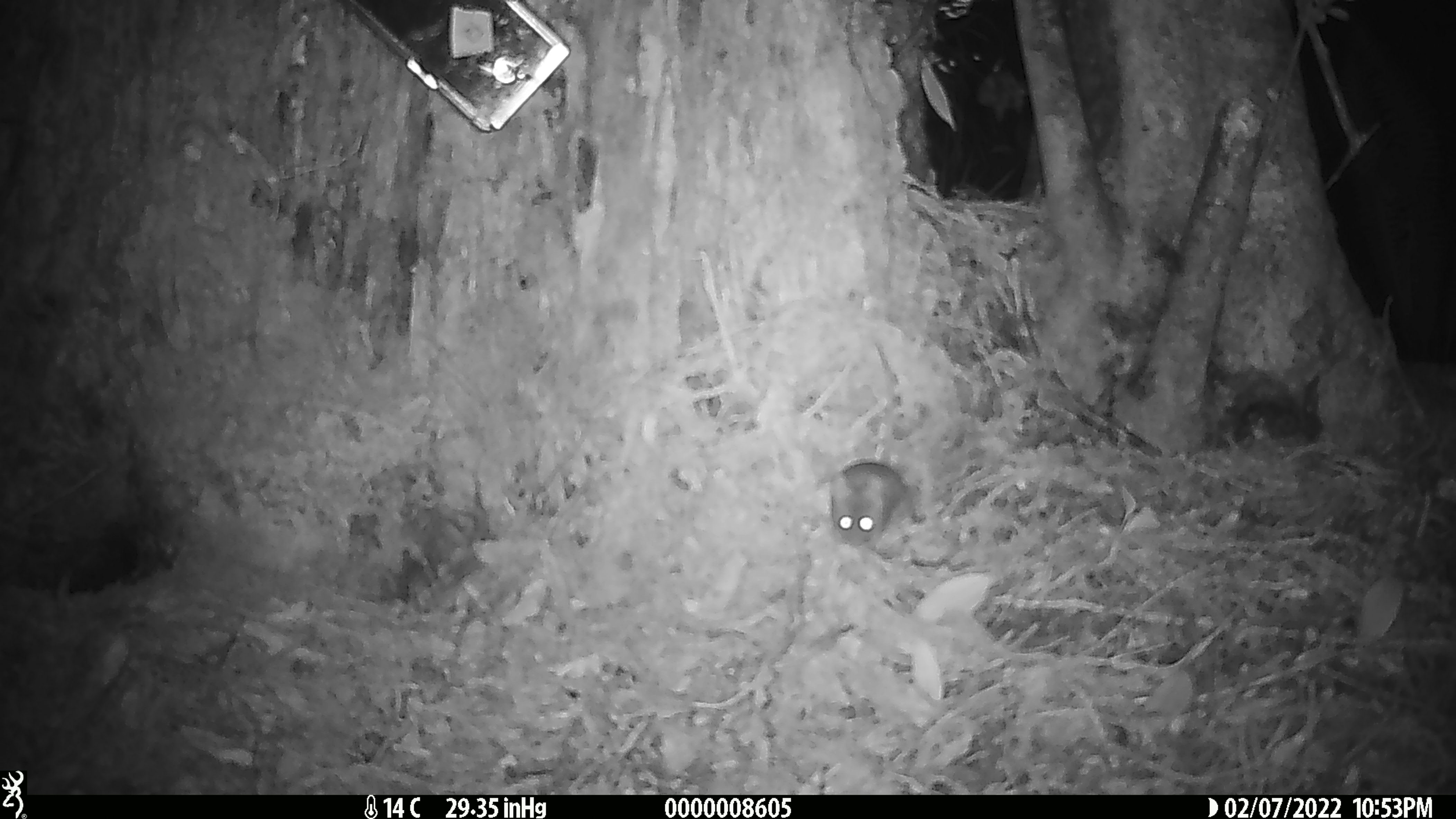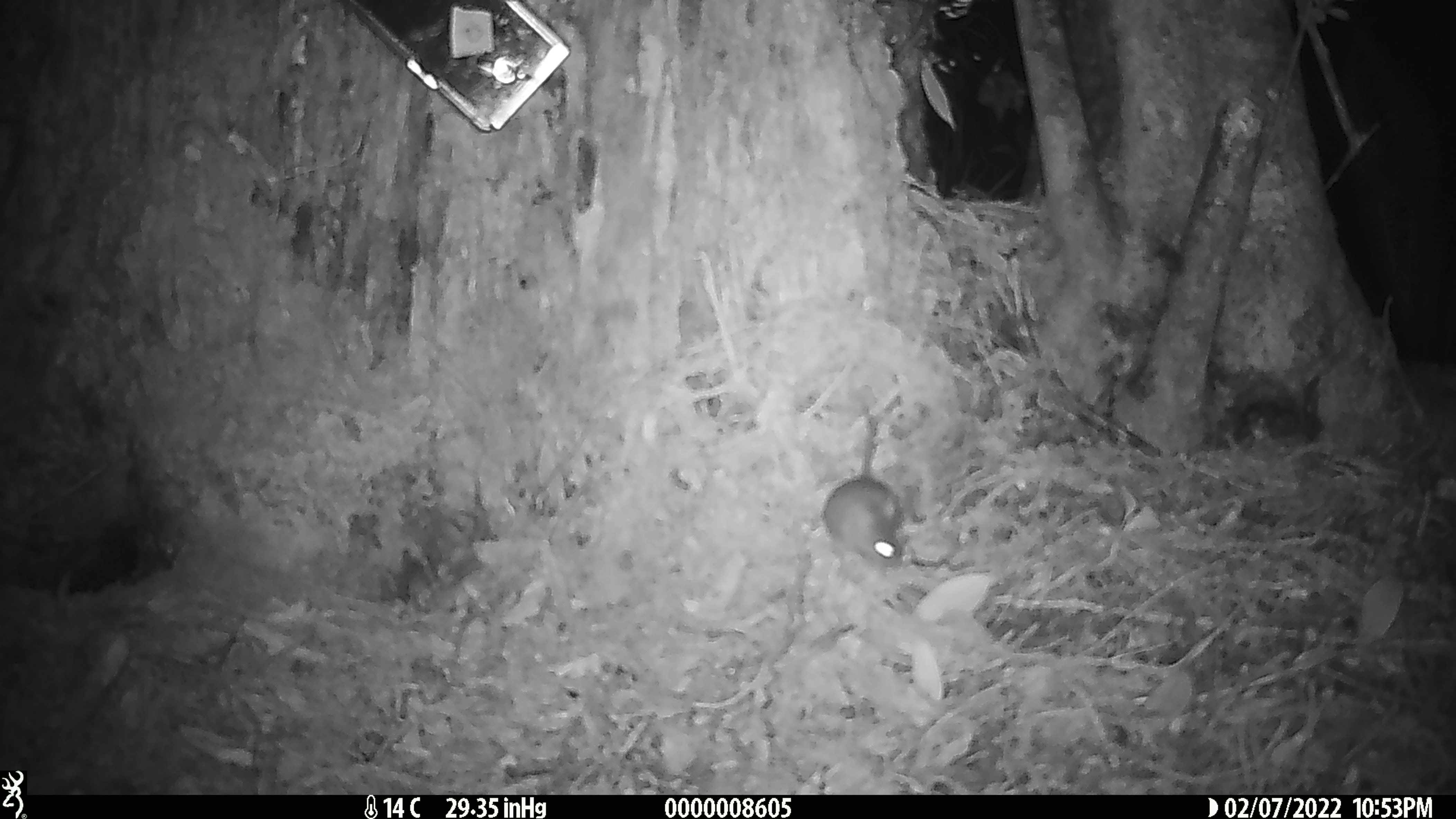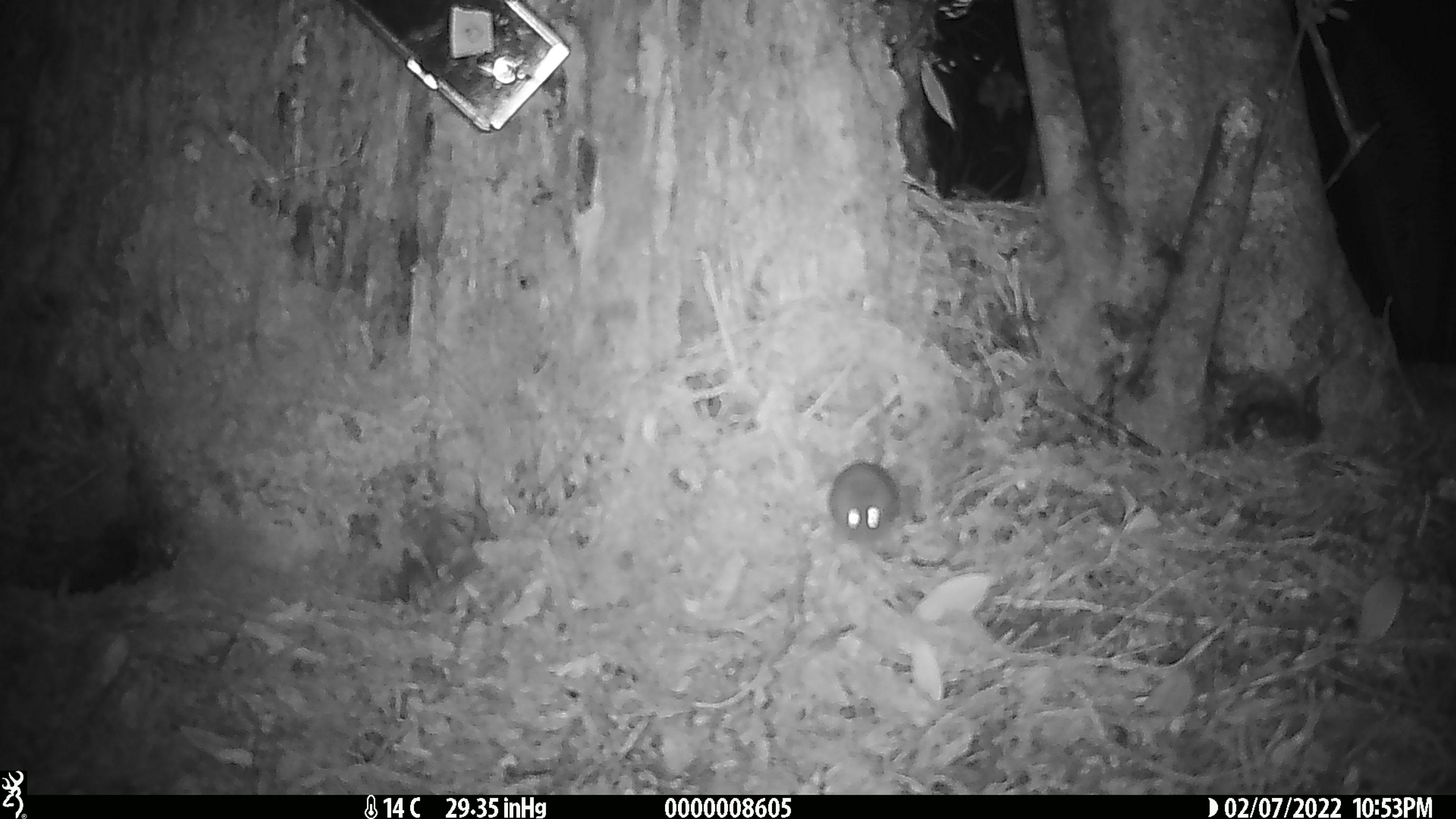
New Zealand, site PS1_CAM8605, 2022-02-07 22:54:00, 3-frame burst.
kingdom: Animalia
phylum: Chordata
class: Mammalia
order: Rodentia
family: Muridae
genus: Mus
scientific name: Mus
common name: mouse